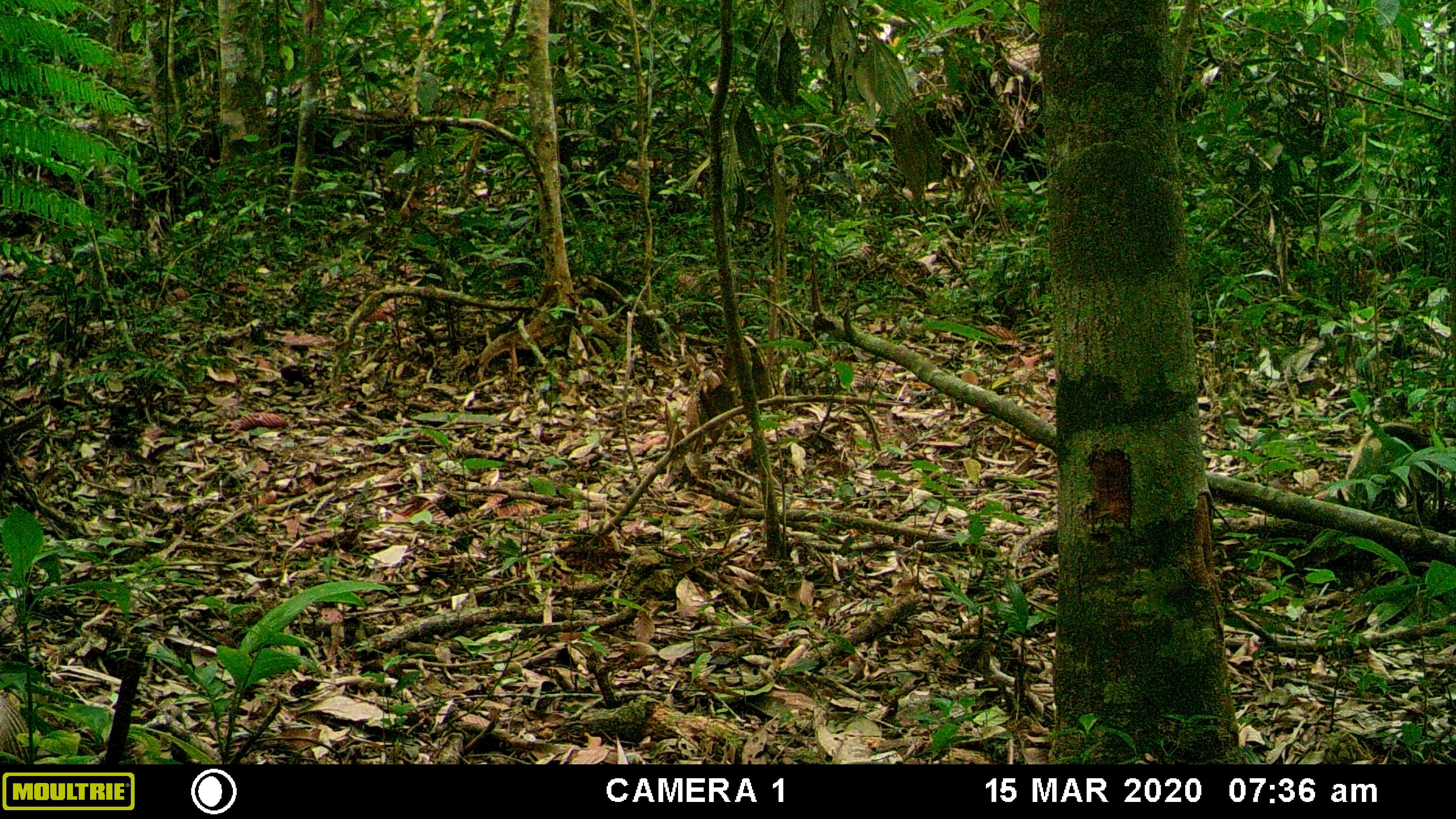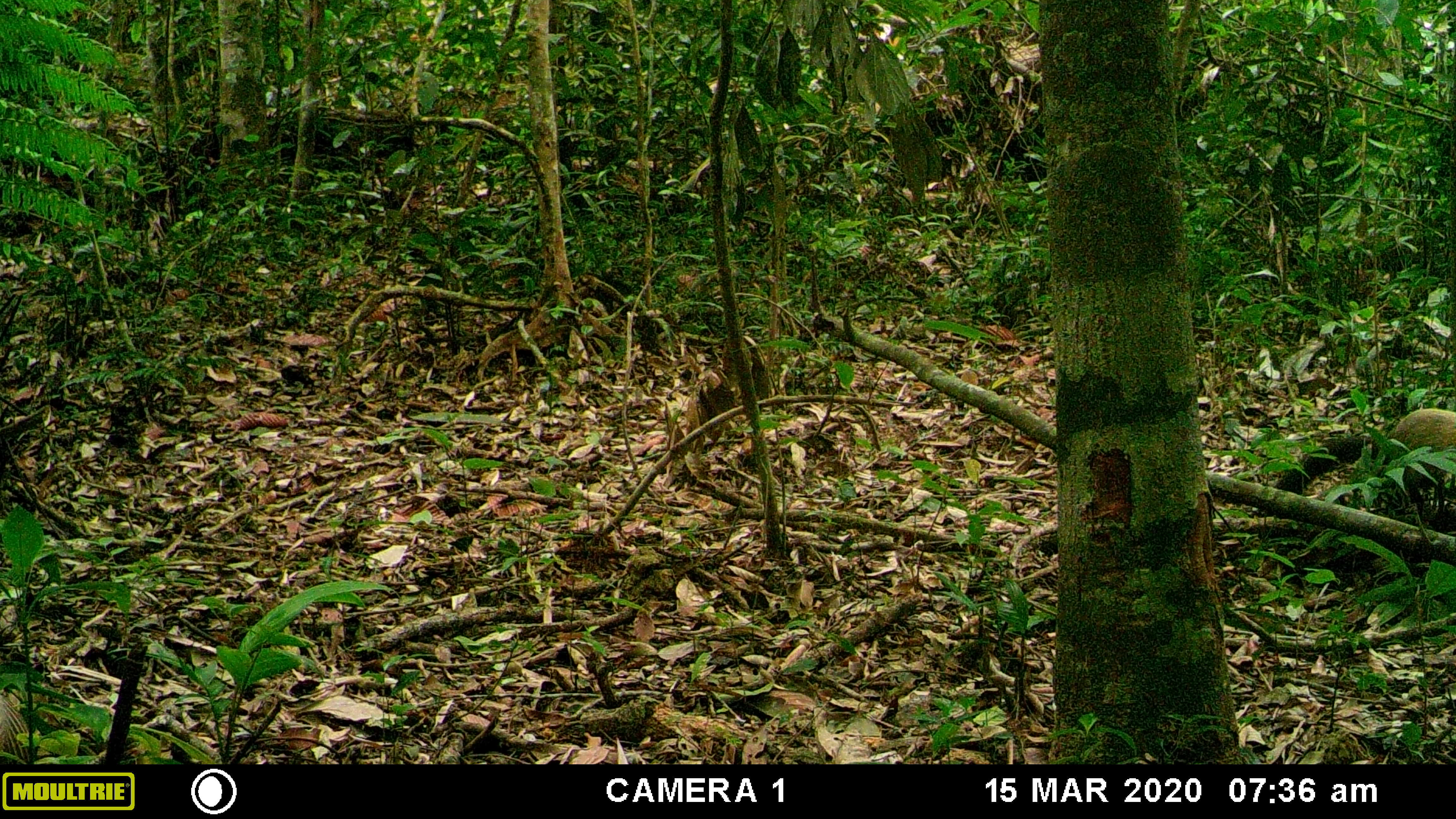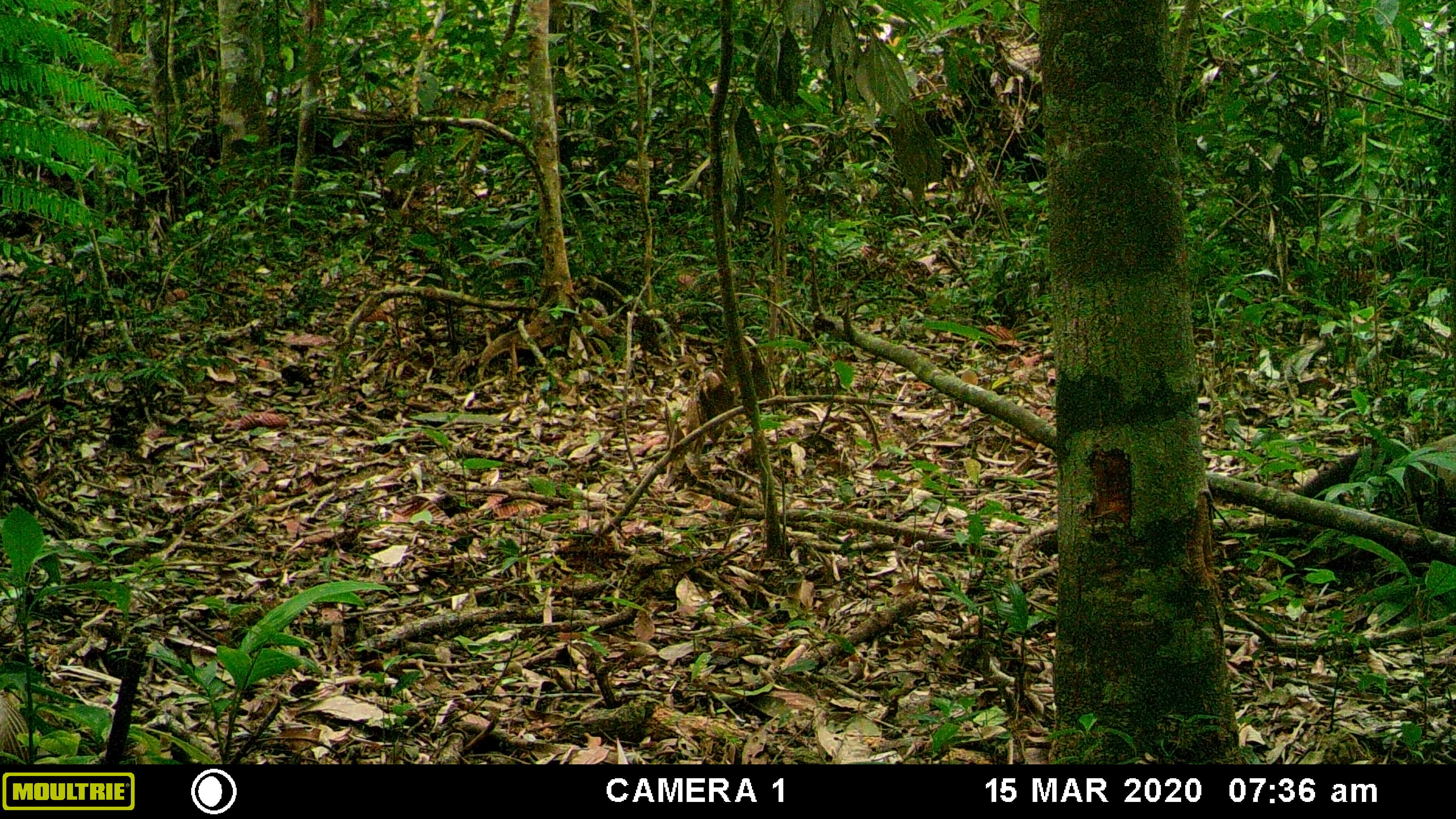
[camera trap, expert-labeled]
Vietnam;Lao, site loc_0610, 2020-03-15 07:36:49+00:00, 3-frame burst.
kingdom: Animalia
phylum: Chordata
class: Mammalia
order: Carnivora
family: Mustelidae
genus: Martes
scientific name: Martes flavigula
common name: yellow-throated marten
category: yellow throated marten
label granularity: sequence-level